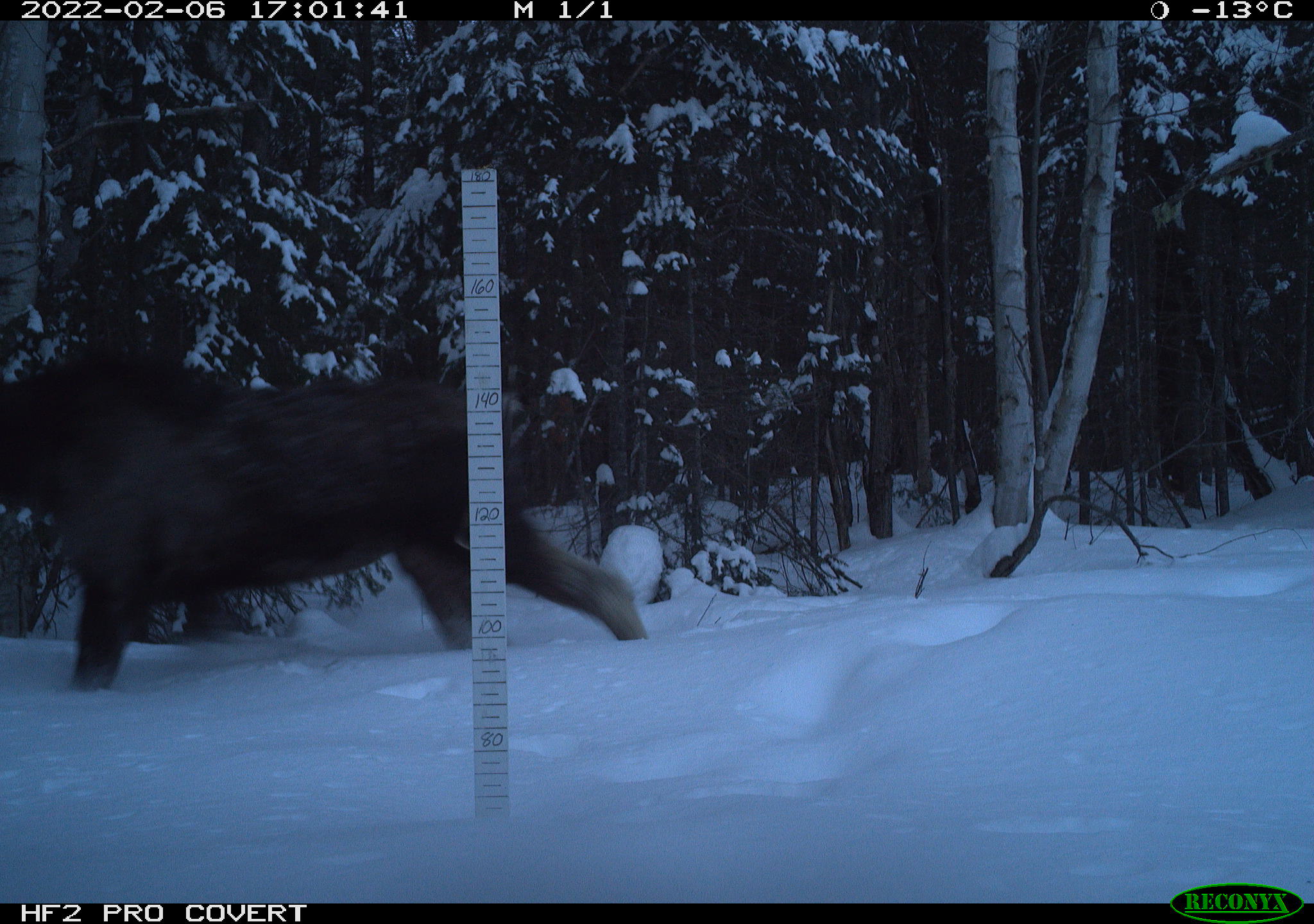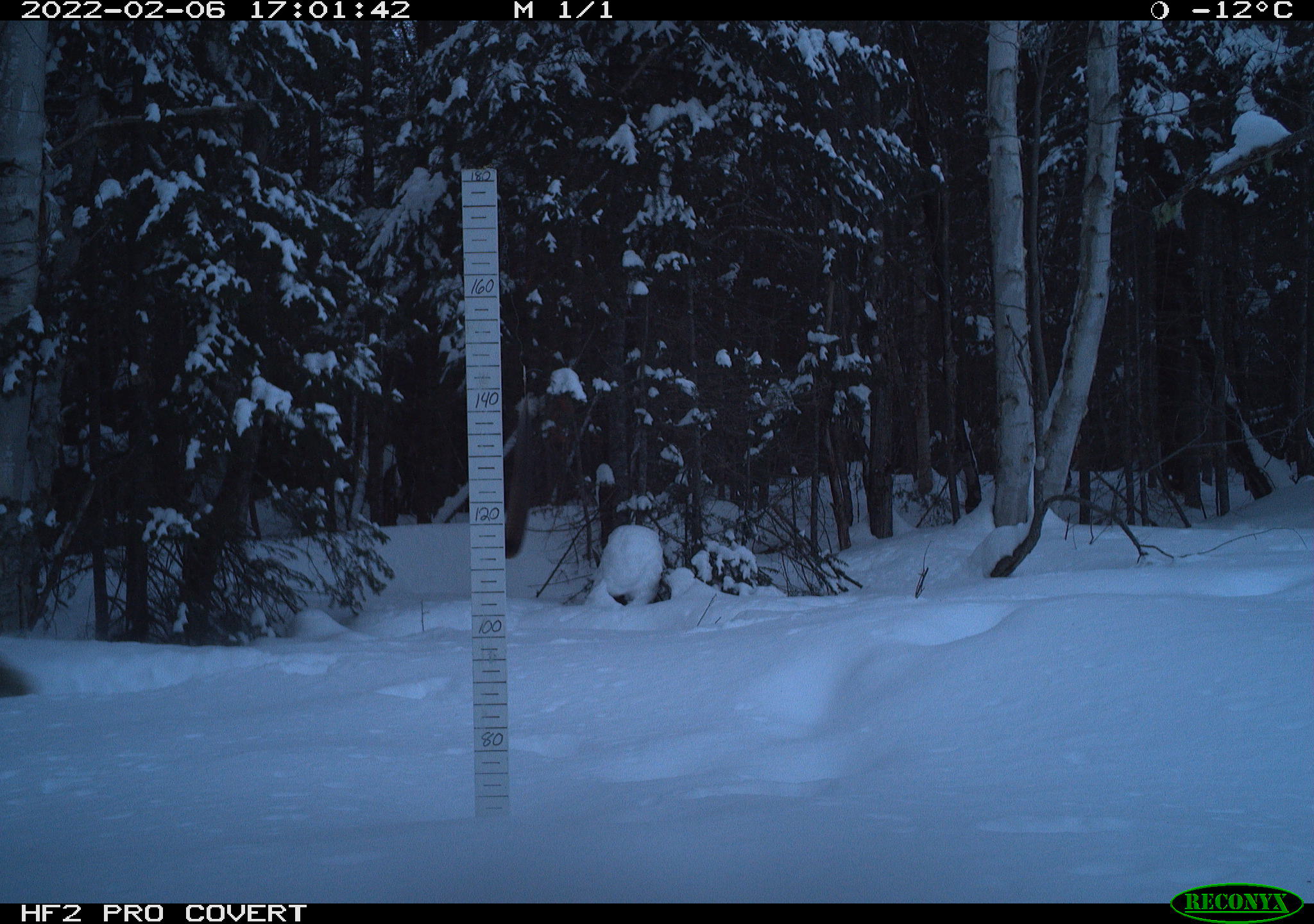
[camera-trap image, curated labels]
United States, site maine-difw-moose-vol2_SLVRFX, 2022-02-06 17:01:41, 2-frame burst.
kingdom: Animalia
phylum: Chordata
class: Mammalia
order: Artiodactyla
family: Cervidae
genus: Alces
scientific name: Alces alces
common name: moose